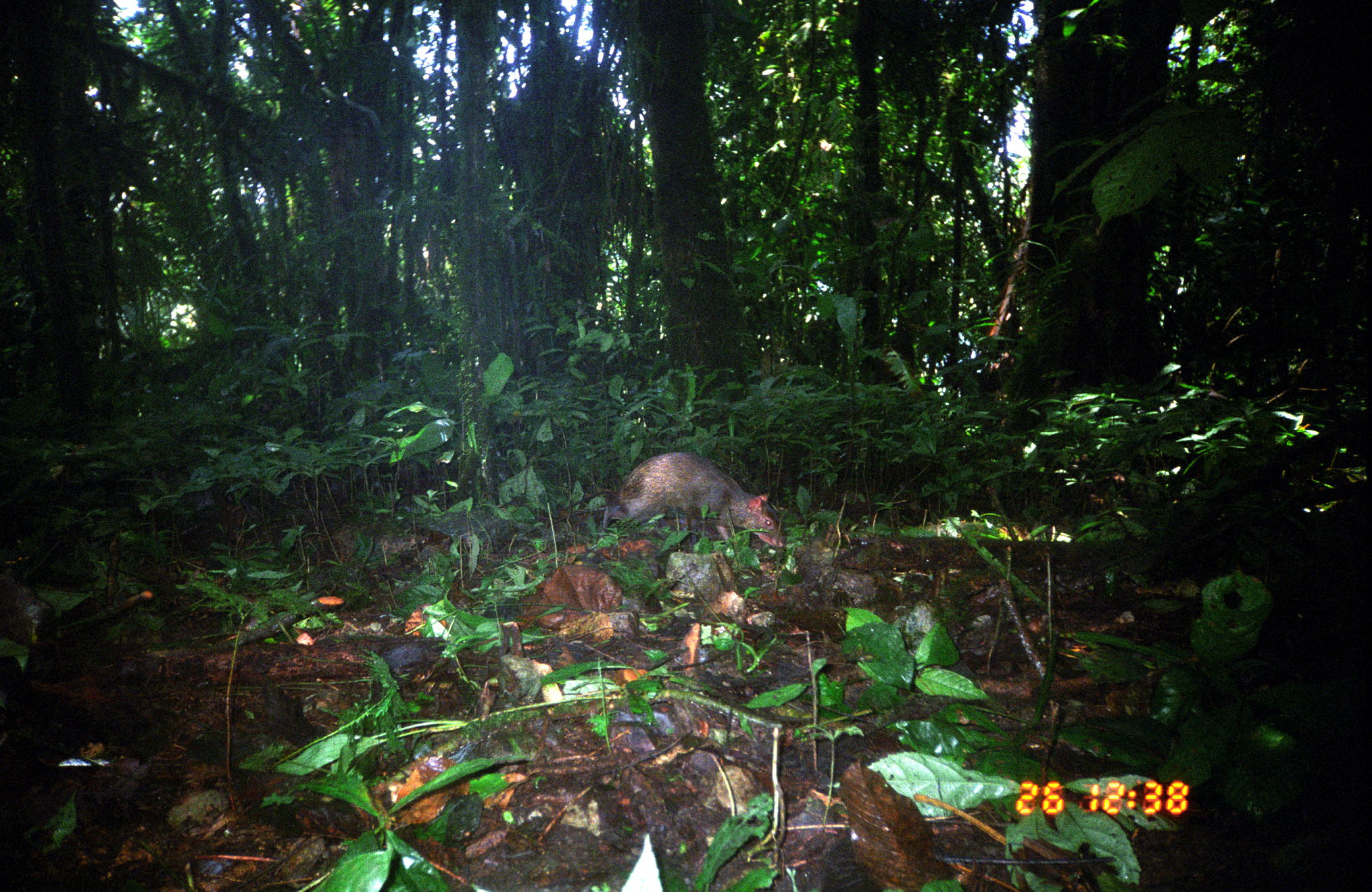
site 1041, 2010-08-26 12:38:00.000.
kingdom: Animalia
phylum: Chordata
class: Mammalia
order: Rodentia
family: Dasyproctidae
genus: Dasyprocta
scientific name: Dasyprocta punctata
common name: central american agouti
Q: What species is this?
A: Dasyprocta punctata (central american agouti).